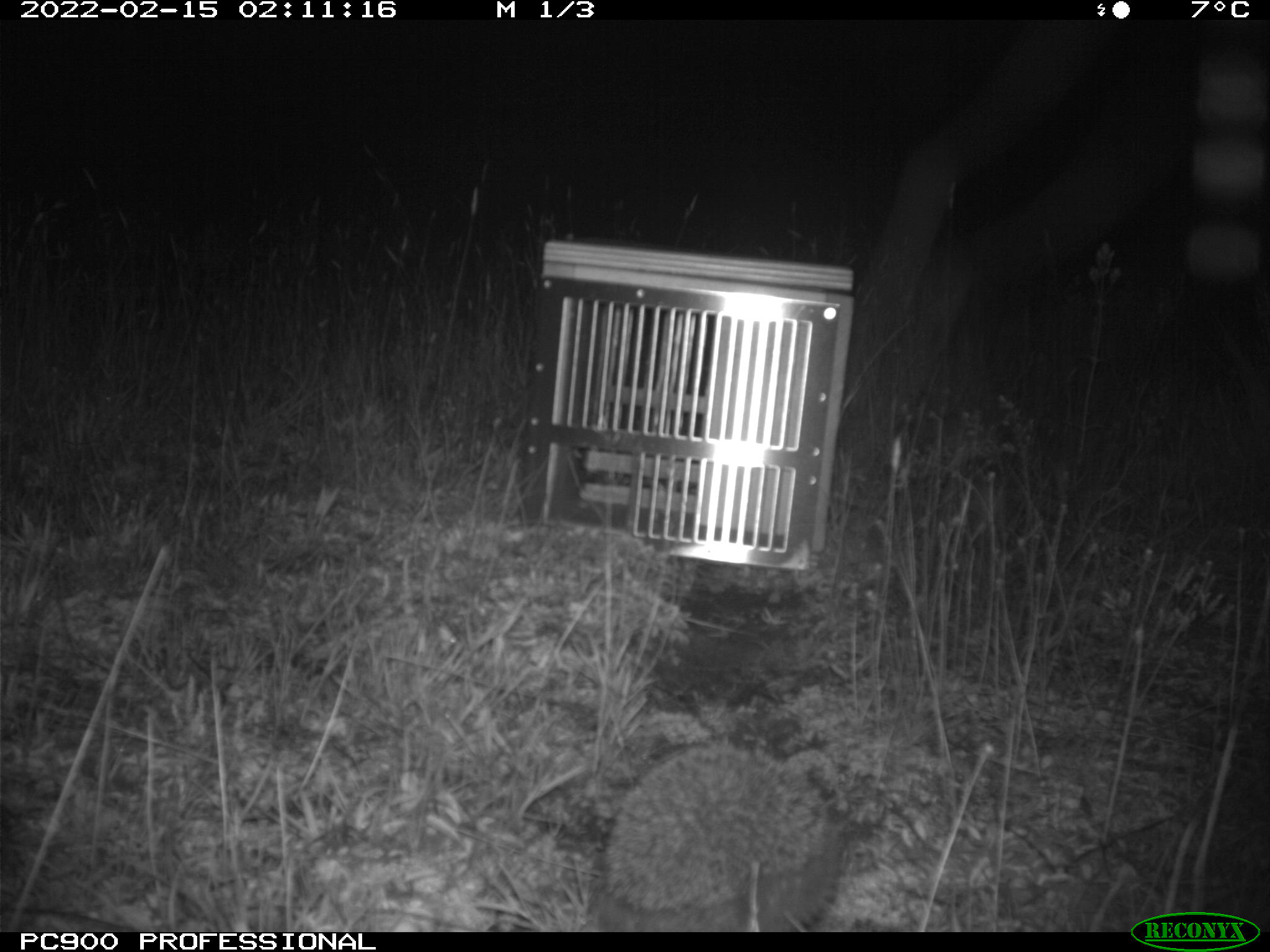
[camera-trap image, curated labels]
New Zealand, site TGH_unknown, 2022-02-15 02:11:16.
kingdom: Animalia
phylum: Chordata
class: Mammalia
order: Eulipotyphla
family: Erinaceidae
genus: Erinaceus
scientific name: Erinaceus europaeus europaeus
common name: european hedgehog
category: hedgehog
Hedgehog (european hedgehog) (Erinaceus europaeus europaeus).